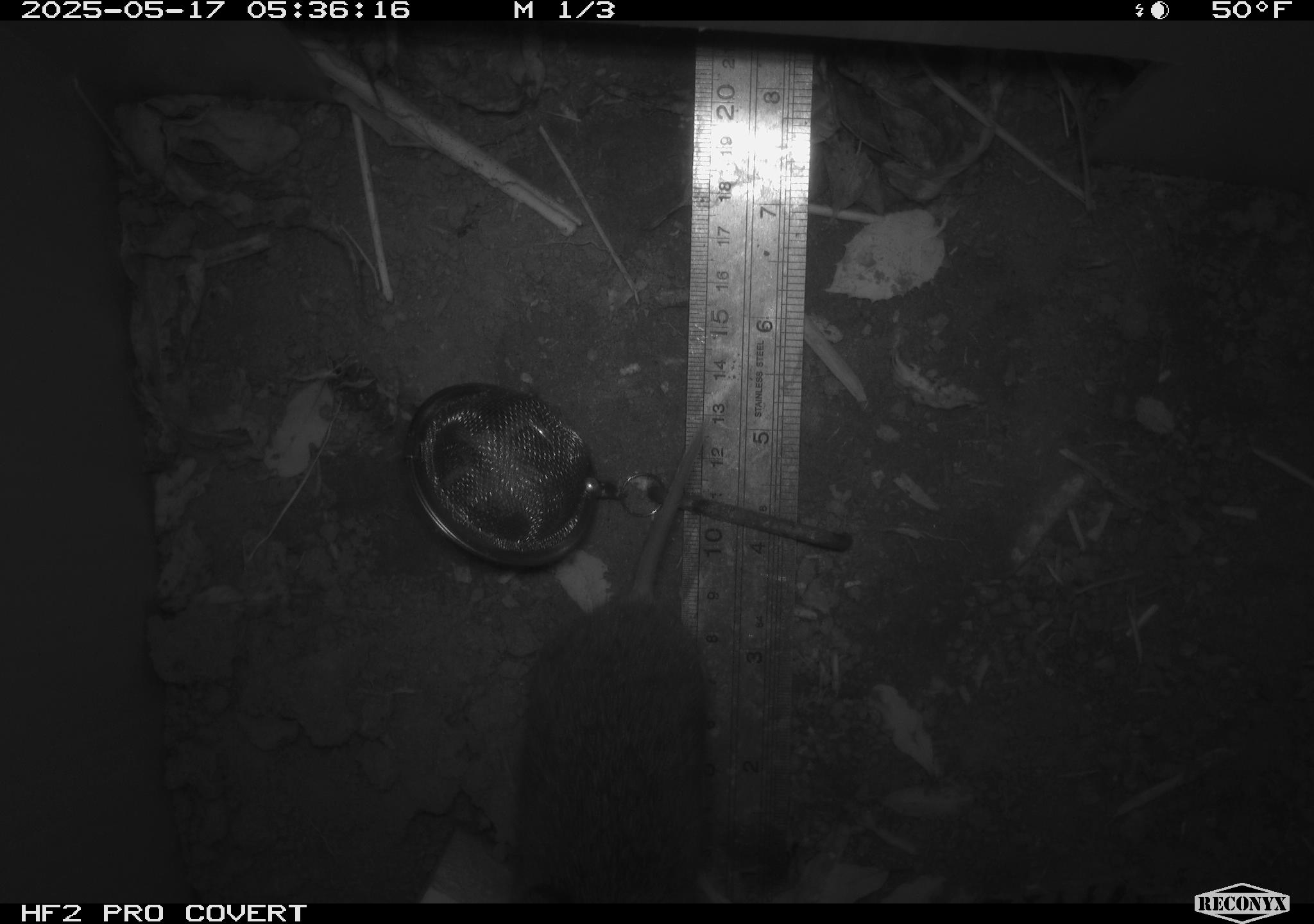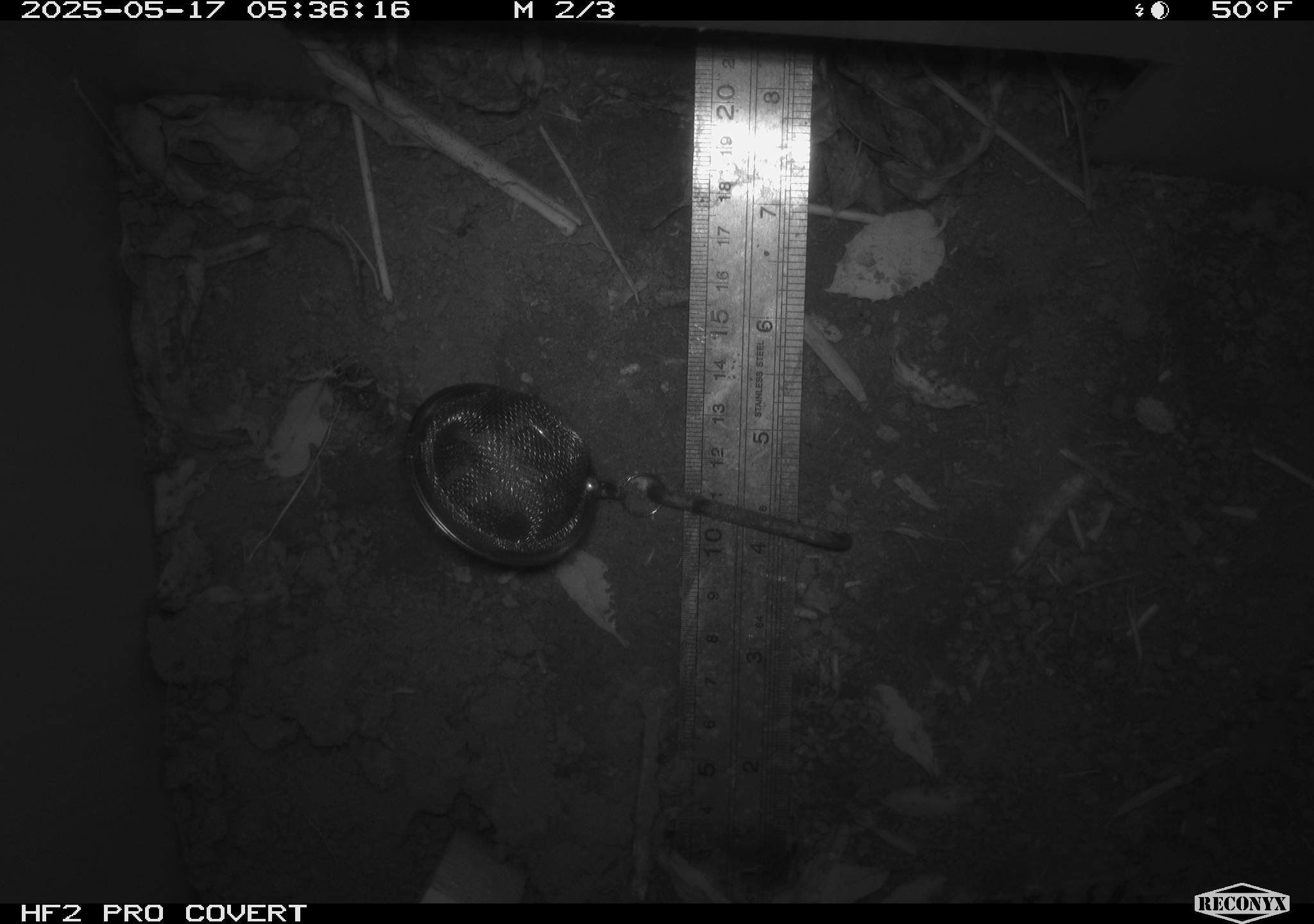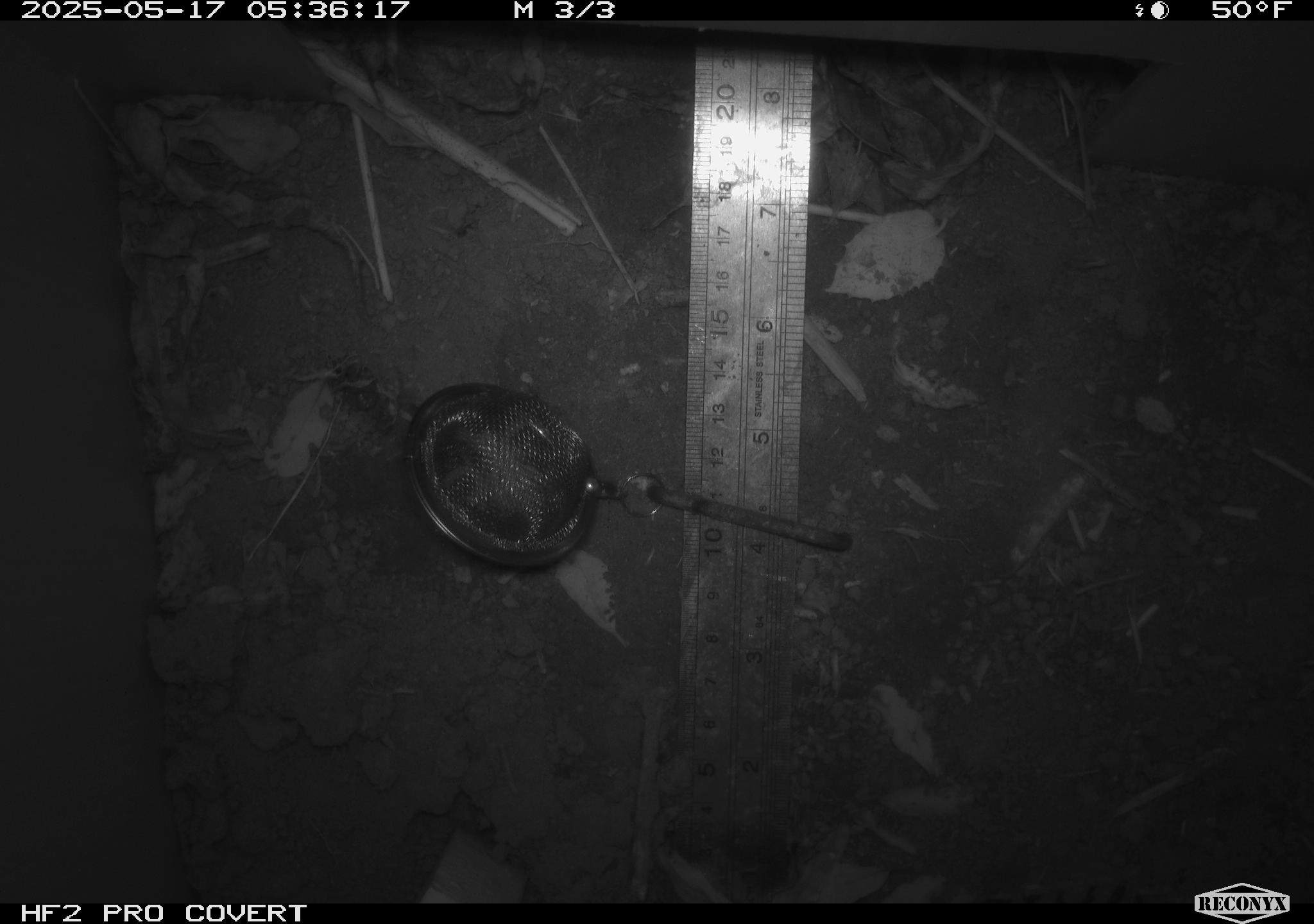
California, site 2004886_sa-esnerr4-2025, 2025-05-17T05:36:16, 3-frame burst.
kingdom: Animalia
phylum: Chordata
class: Mammalia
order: Rodentia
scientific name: Rodentia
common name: rodent